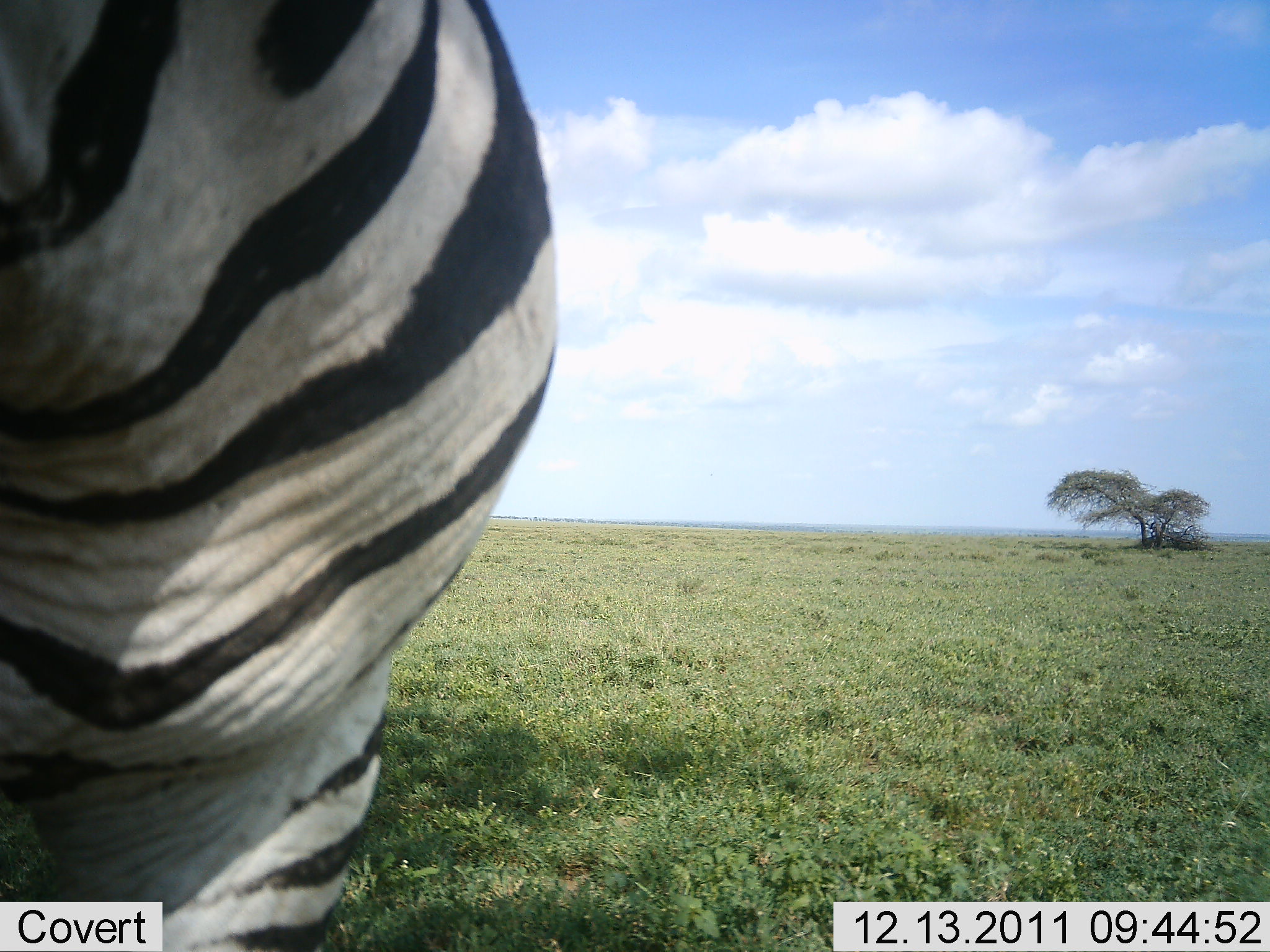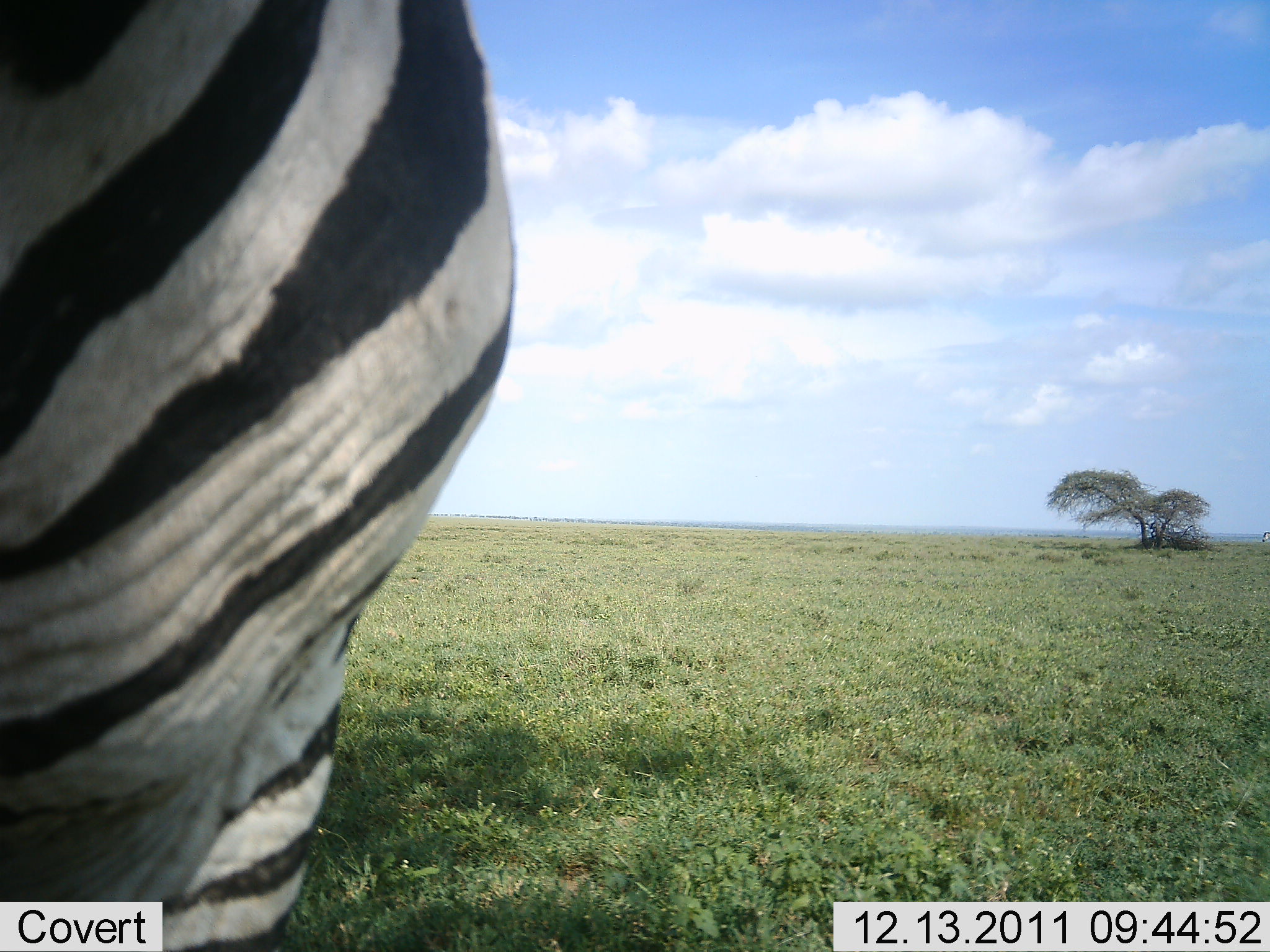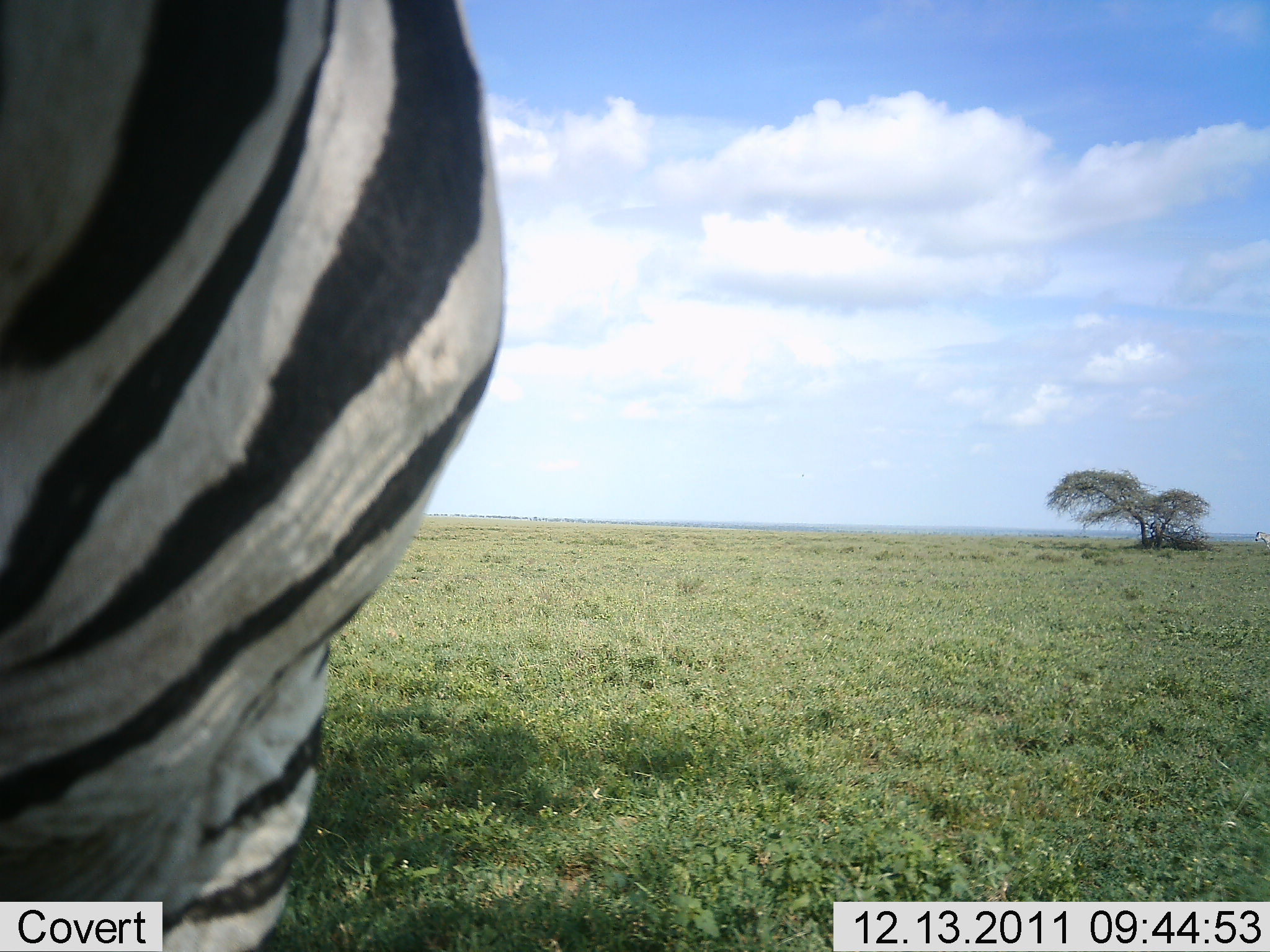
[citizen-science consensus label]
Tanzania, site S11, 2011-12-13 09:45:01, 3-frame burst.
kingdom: Animalia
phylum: Chordata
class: Mammalia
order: Perissodactyla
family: Equidae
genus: Equus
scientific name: Equus quagga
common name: plains zebra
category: zebra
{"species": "zebra (plains zebra) (Equus quagga)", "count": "1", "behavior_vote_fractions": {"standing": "85%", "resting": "0%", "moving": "8%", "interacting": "0%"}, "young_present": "0%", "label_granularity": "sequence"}